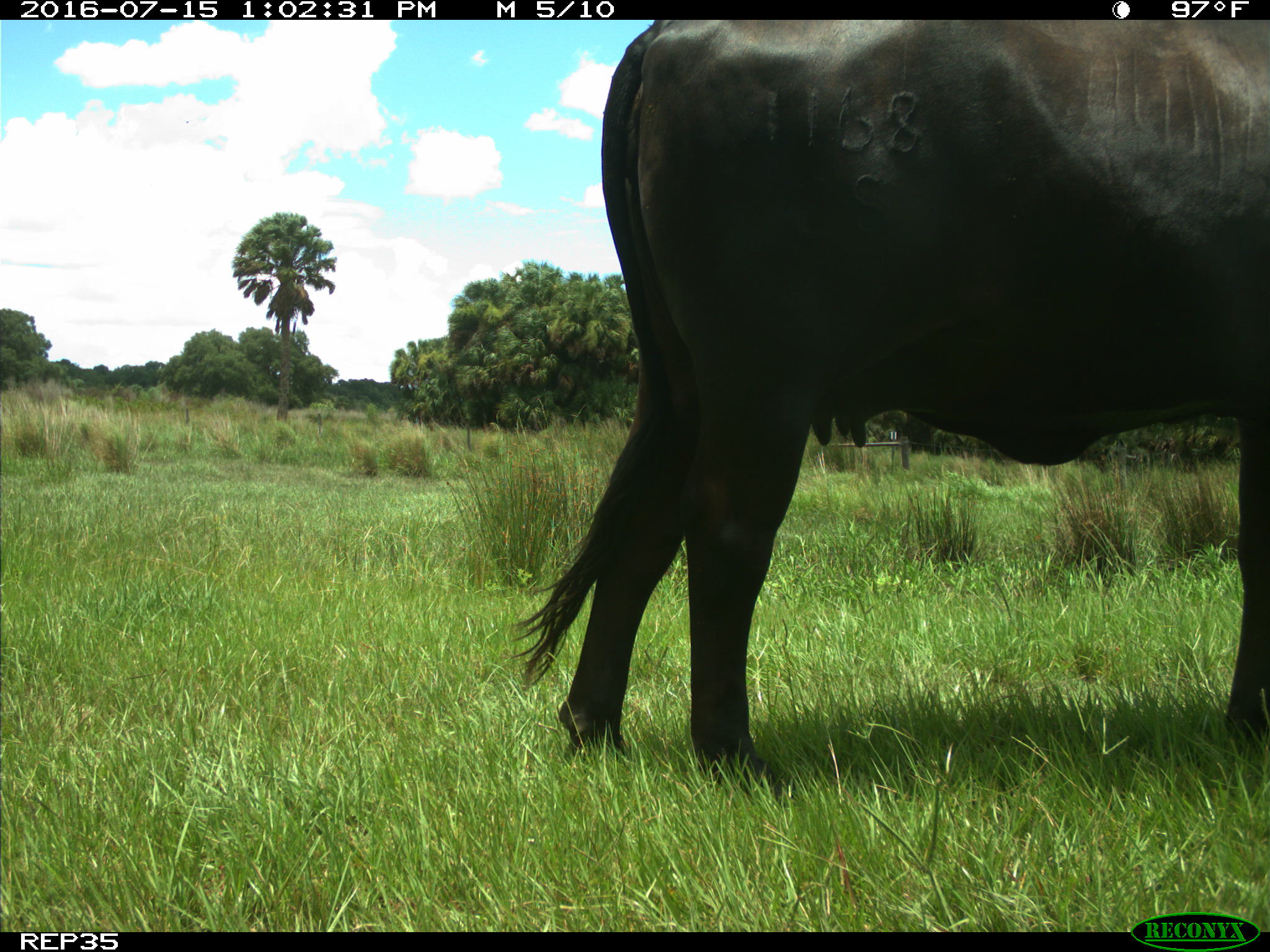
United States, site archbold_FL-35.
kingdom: Animalia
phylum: Chordata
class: Mammalia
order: Artiodactyla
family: Bovidae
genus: Bos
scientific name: Bos taurus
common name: domestic cow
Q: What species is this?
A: Bos taurus (domestic cow).